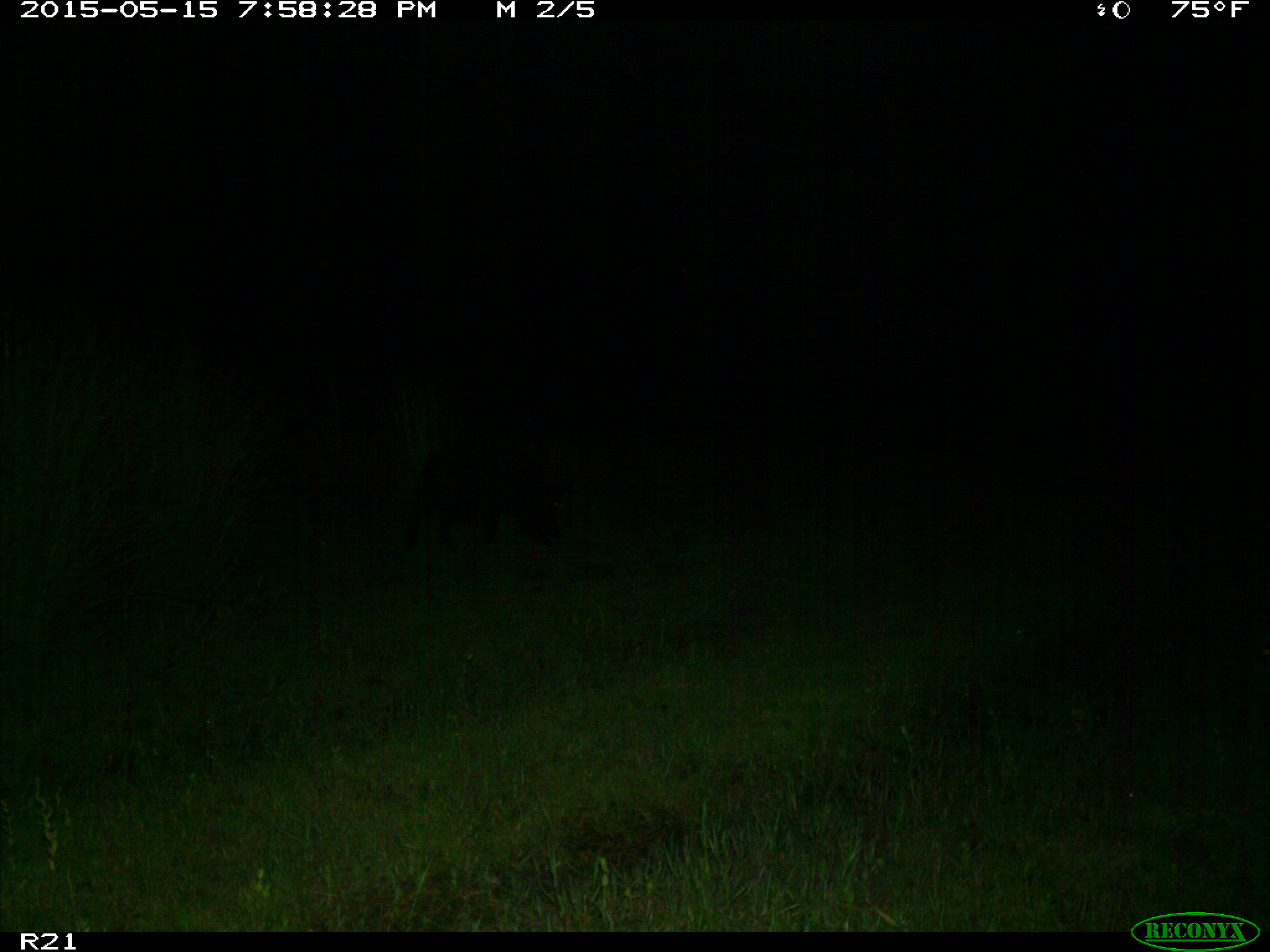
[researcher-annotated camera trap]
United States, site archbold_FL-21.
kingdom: Animalia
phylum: Chordata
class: Mammalia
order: Artiodactyla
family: Suidae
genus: Sus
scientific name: Sus scrofa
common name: wild boar